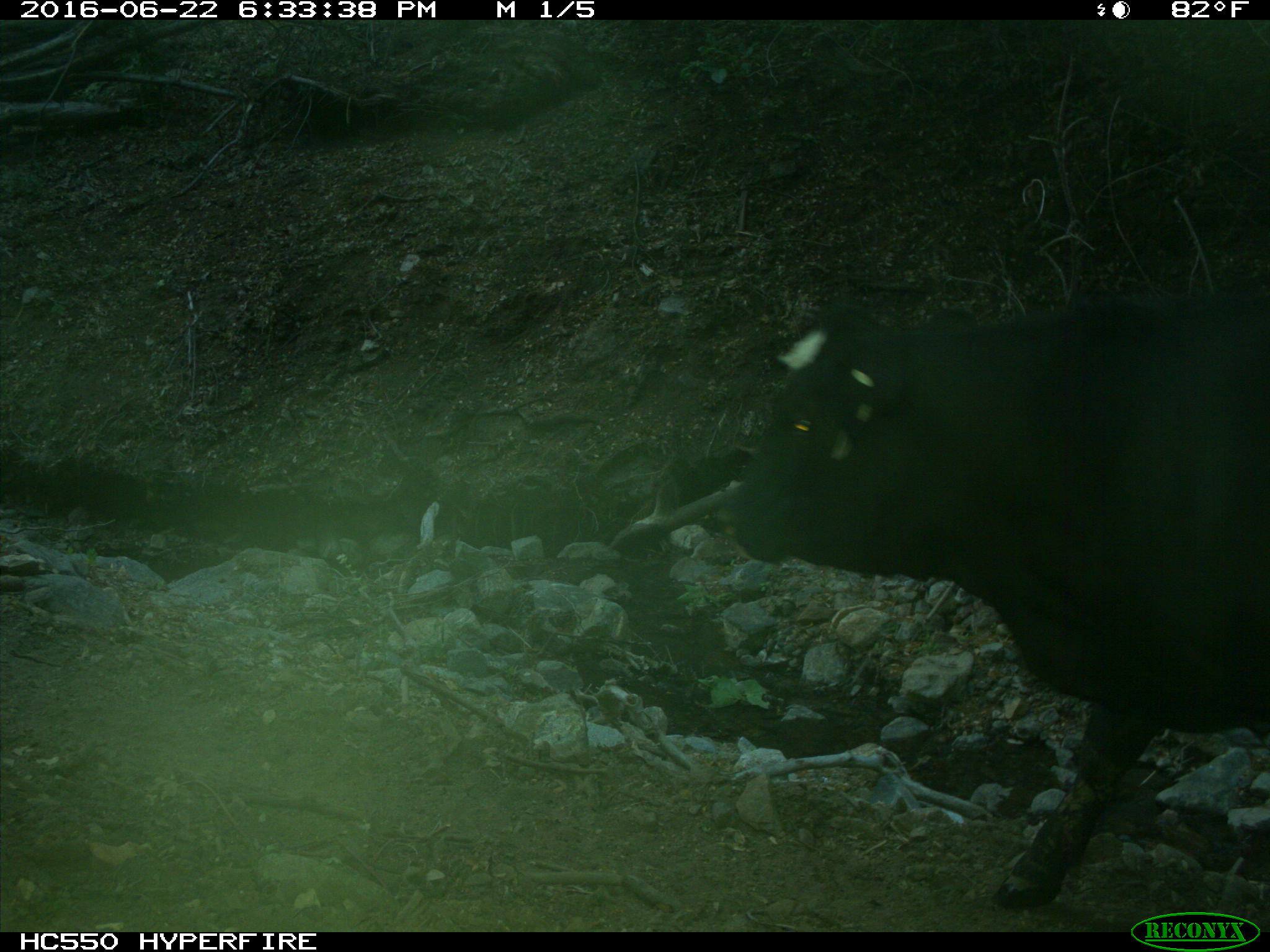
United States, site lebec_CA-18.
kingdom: Animalia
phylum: Chordata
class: Mammalia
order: Artiodactyla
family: Bovidae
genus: Bos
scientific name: Bos taurus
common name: domestic cow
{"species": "Bos taurus (domestic cow)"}